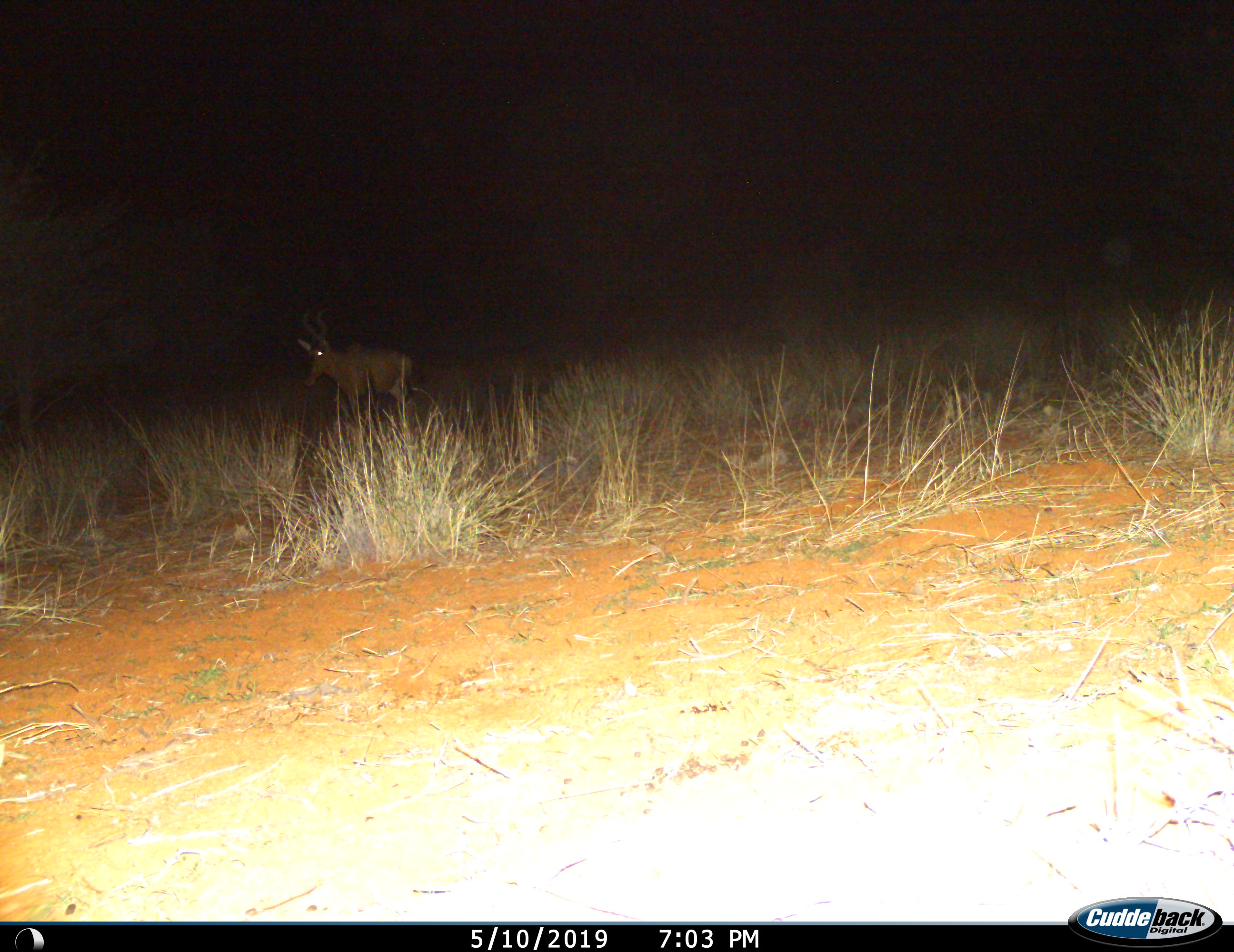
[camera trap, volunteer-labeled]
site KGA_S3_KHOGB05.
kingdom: Animalia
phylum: Chordata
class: Mammalia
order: Artiodactyla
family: Bovidae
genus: Alcelaphus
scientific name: Alcelaphus buselaphus caama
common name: red hartebeest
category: hartebeestred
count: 1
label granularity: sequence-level